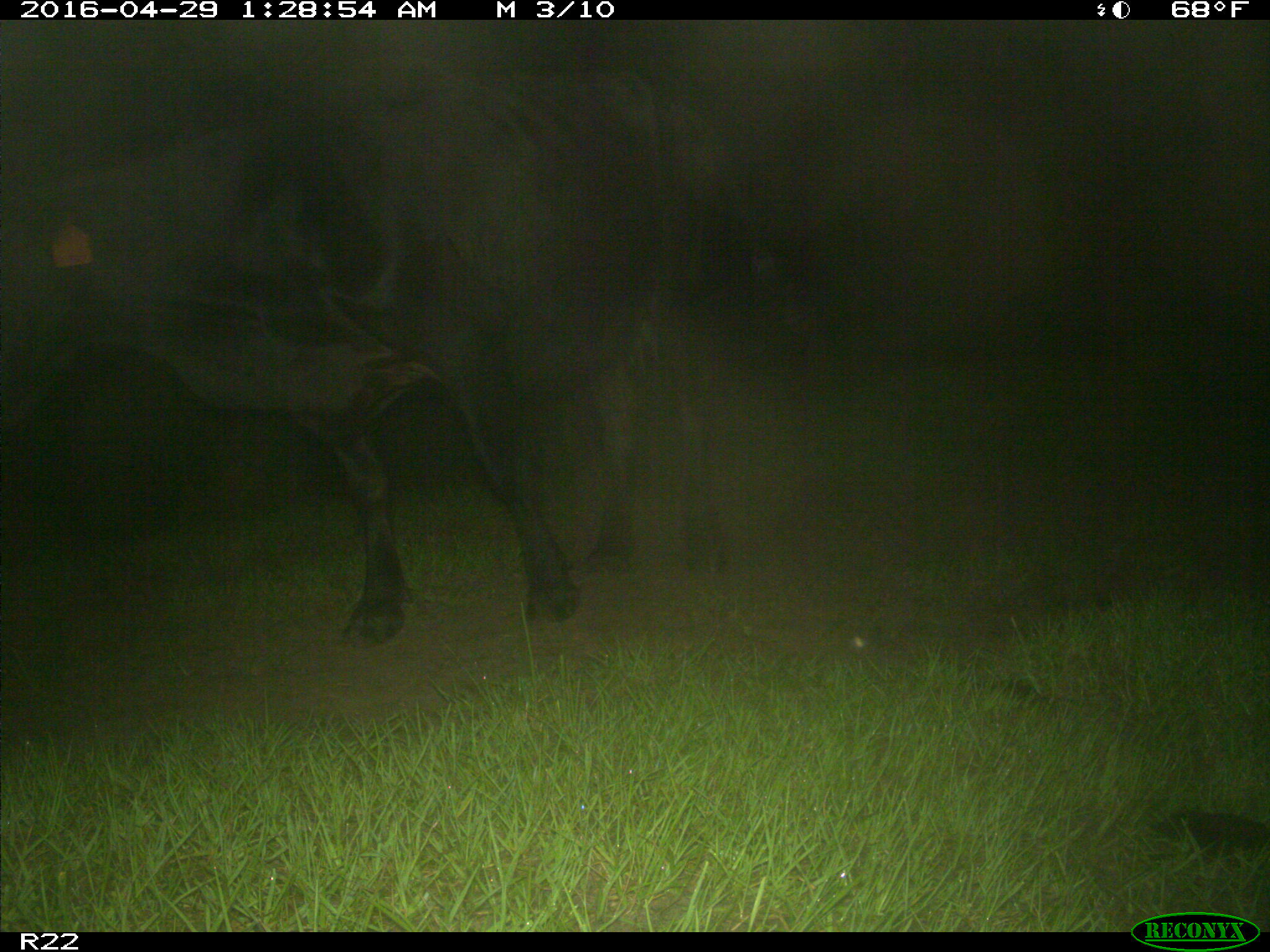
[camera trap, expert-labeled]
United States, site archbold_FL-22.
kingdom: Animalia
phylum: Chordata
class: Mammalia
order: Artiodactyla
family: Bovidae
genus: Bos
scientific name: Bos taurus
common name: domestic cow